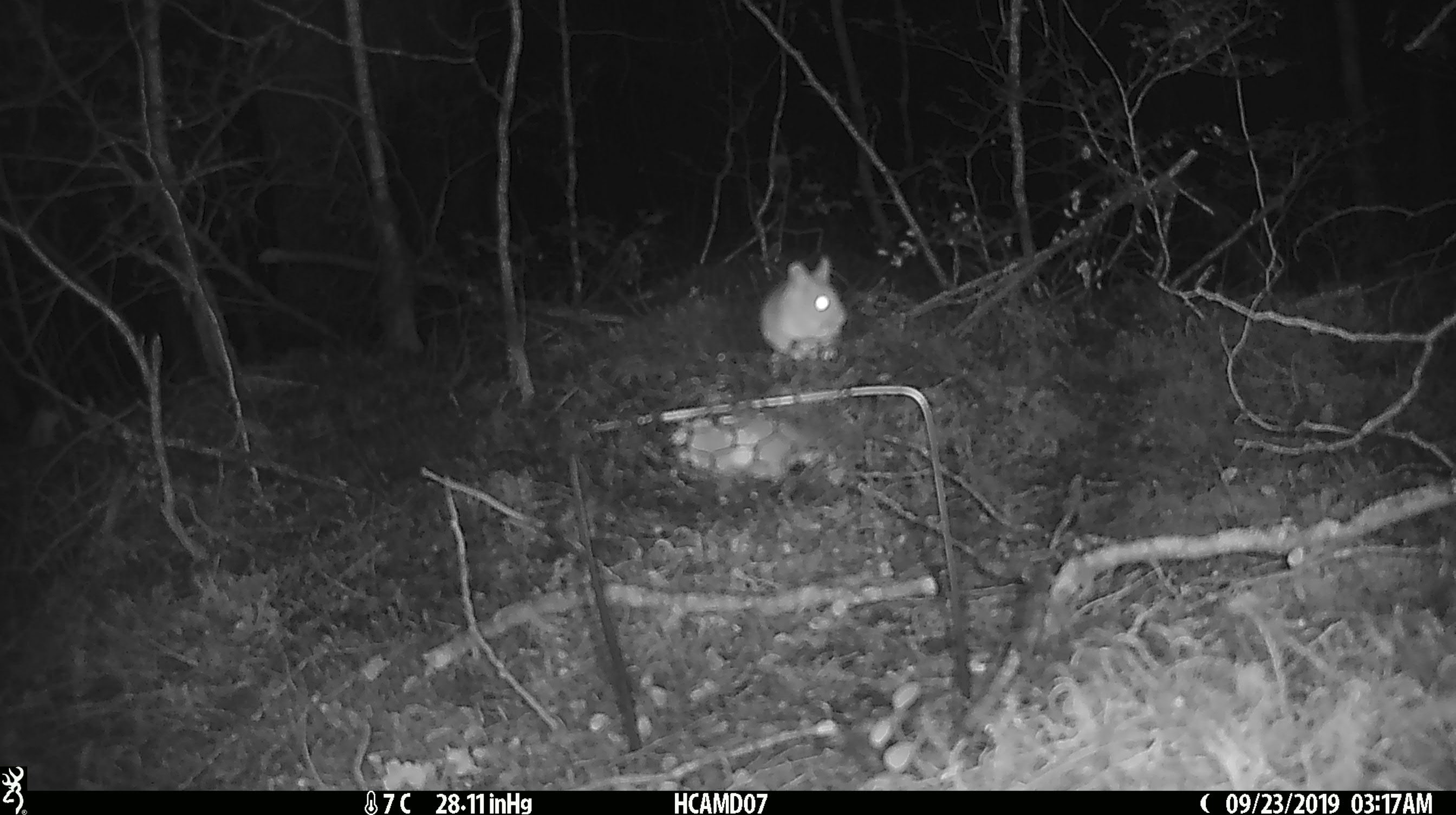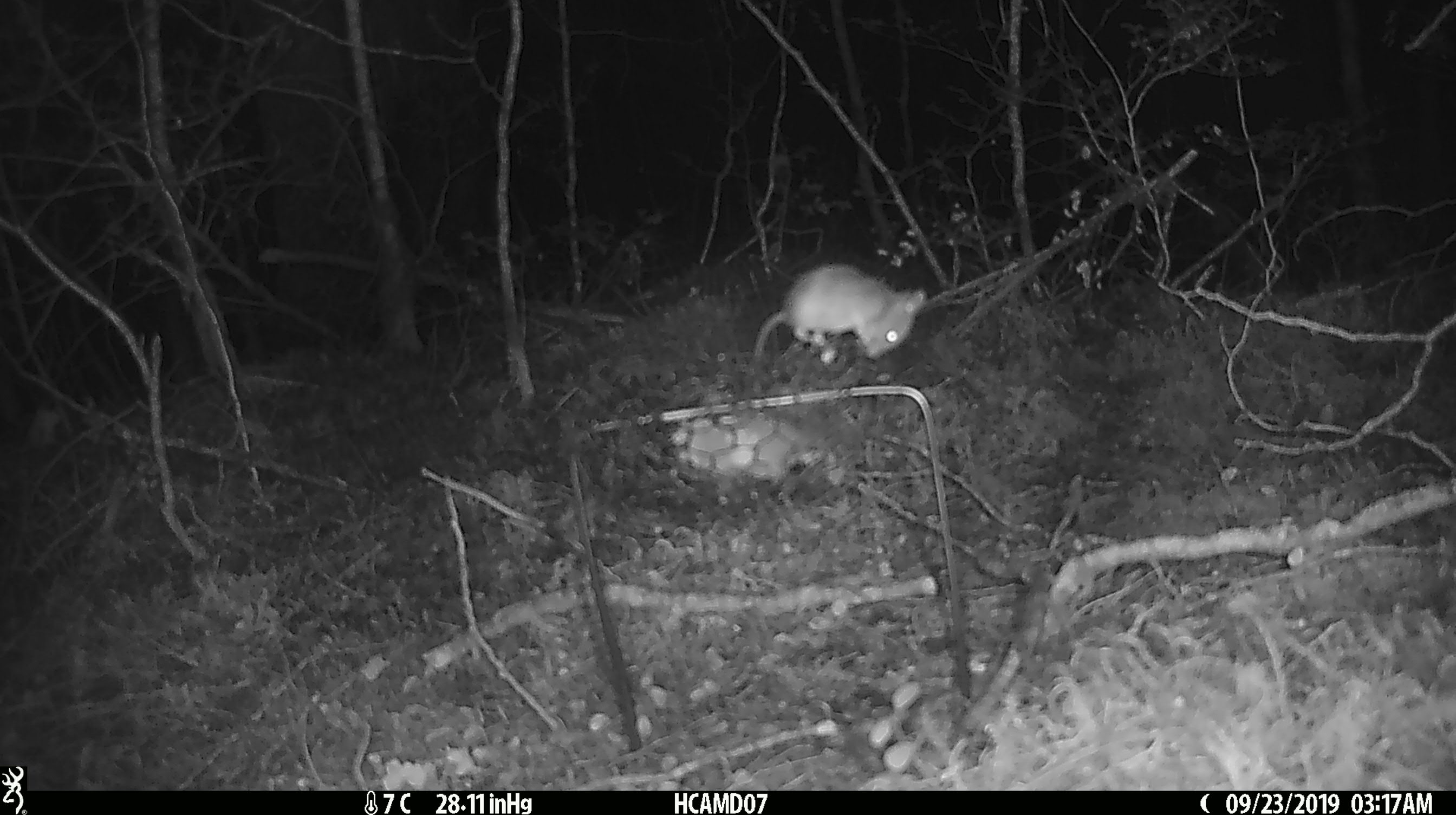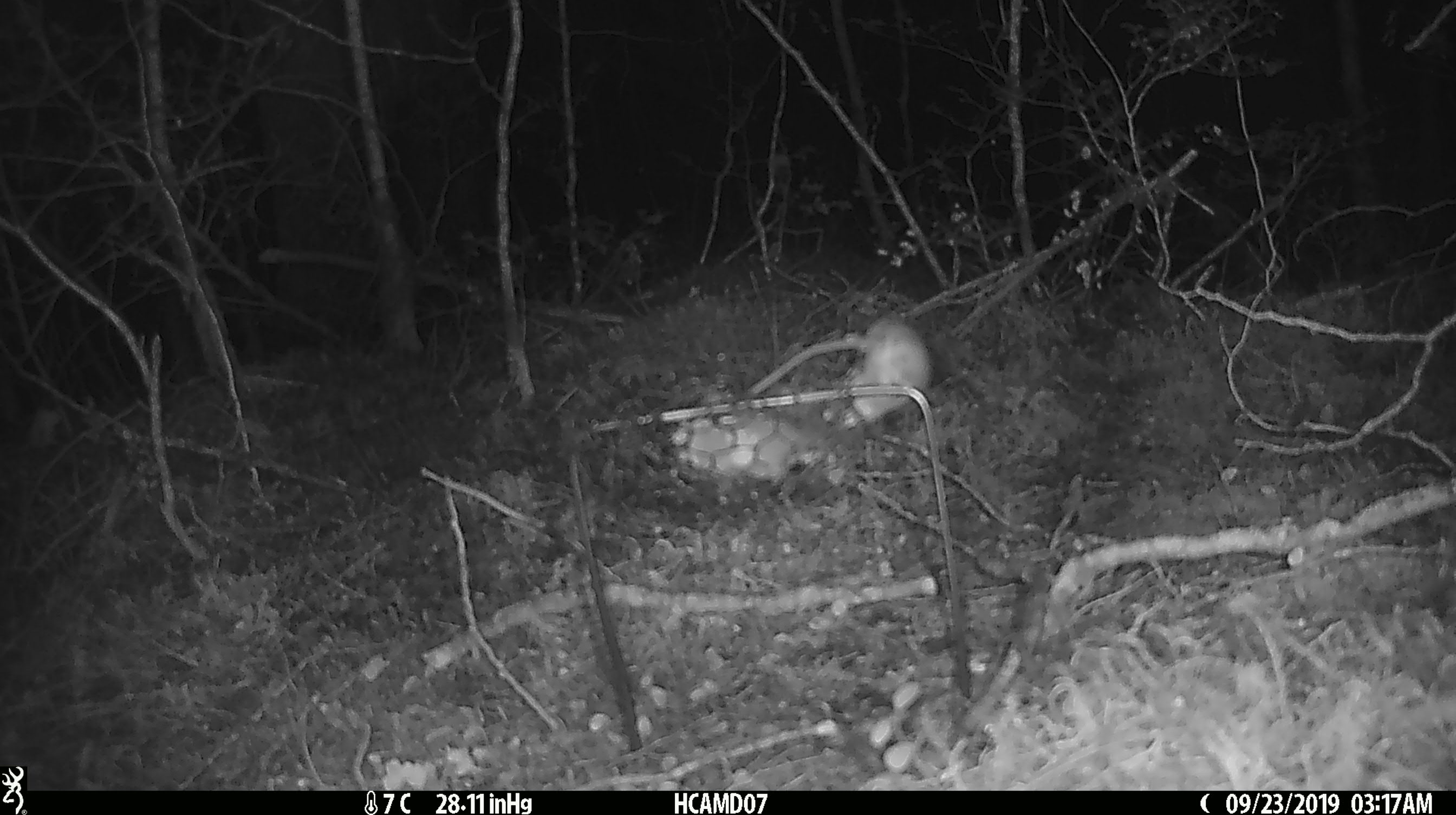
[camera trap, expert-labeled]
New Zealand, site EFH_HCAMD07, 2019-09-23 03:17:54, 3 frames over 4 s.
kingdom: Animalia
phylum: Chordata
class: Mammalia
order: Rodentia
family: Muridae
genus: Mus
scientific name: Mus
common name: mouse